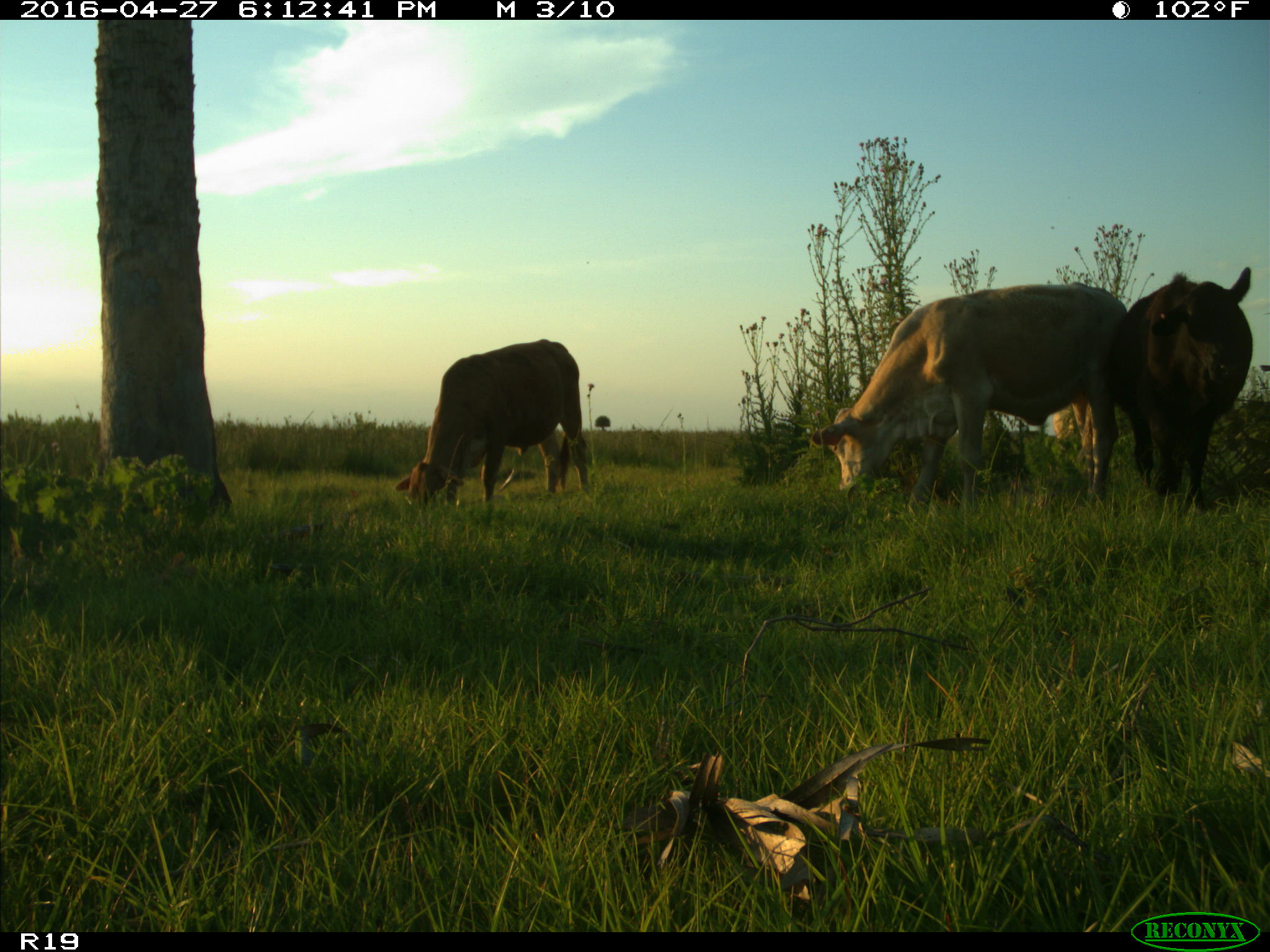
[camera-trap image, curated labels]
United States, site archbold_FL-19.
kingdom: Animalia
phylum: Chordata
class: Mammalia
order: Artiodactyla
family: Bovidae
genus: Bos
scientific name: Bos taurus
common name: domestic cow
Bos taurus (domestic cow).